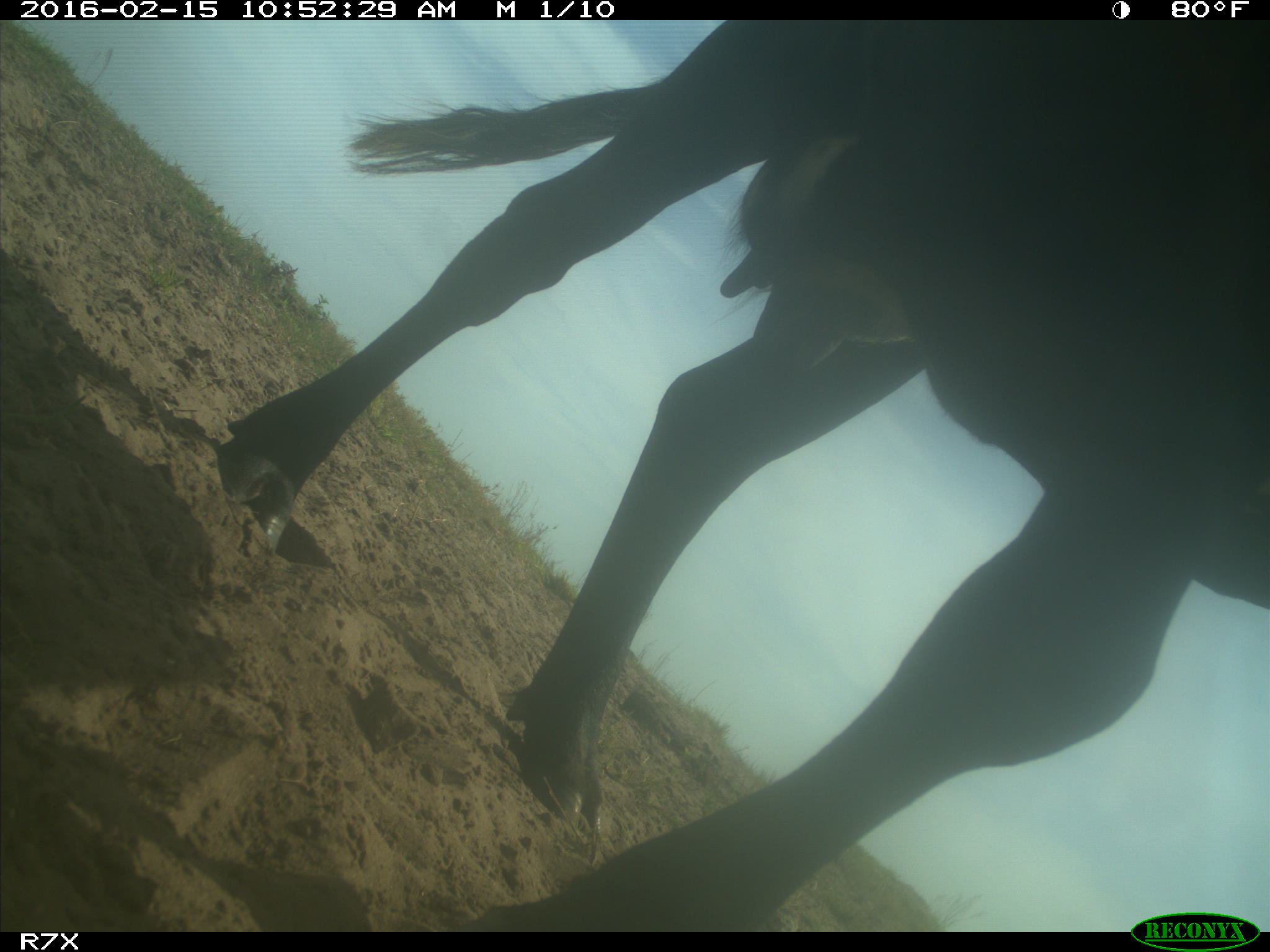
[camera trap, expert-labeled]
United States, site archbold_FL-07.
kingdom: Animalia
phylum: Chordata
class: Mammalia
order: Artiodactyla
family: Bovidae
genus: Bos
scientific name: Bos taurus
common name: domestic cow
Bos taurus (domestic cow).